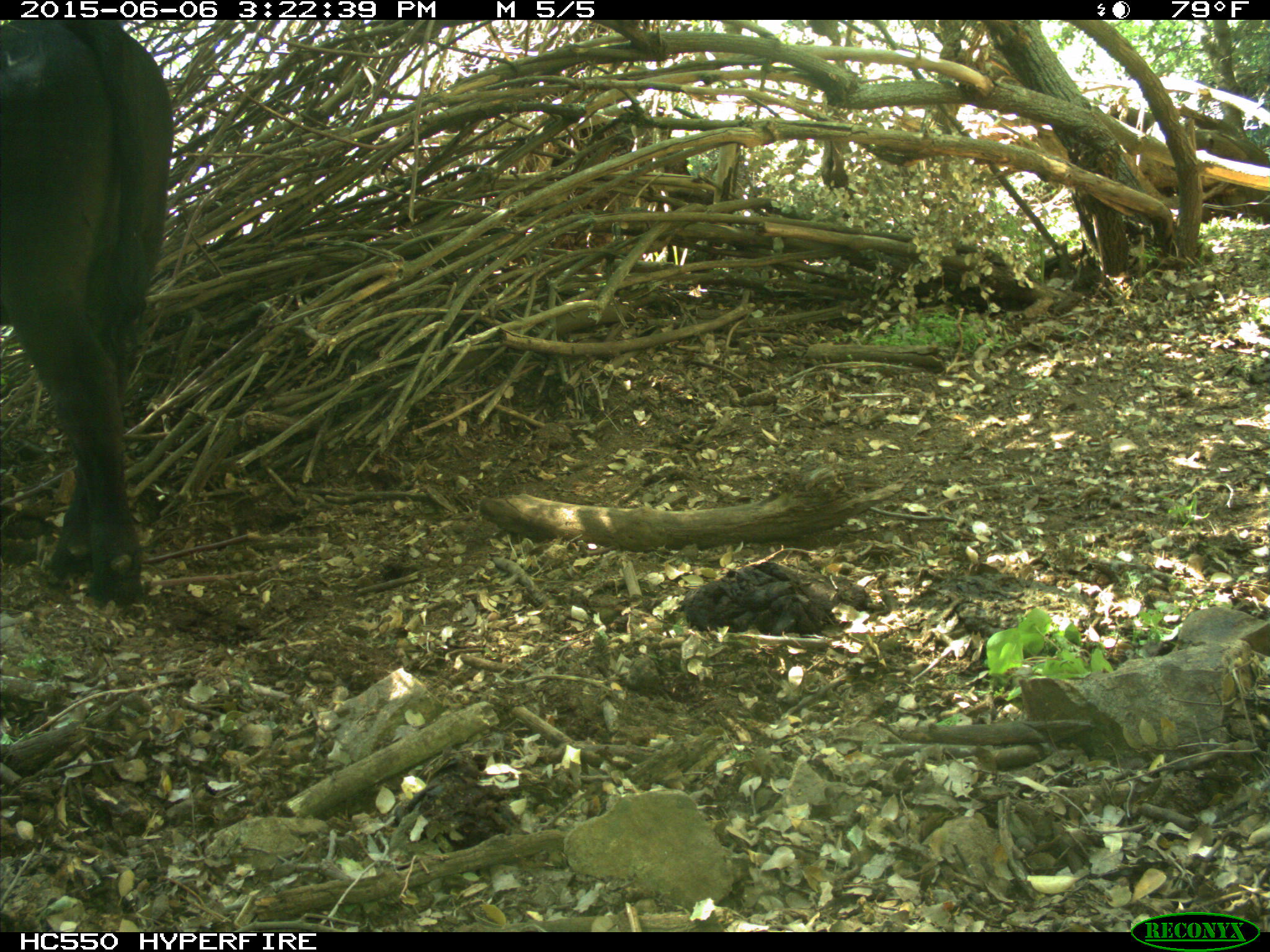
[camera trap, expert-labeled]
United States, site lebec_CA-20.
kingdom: Animalia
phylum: Chordata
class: Mammalia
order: Artiodactyla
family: Bovidae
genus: Bos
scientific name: Bos taurus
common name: domestic cow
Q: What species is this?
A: Bos taurus (domestic cow).